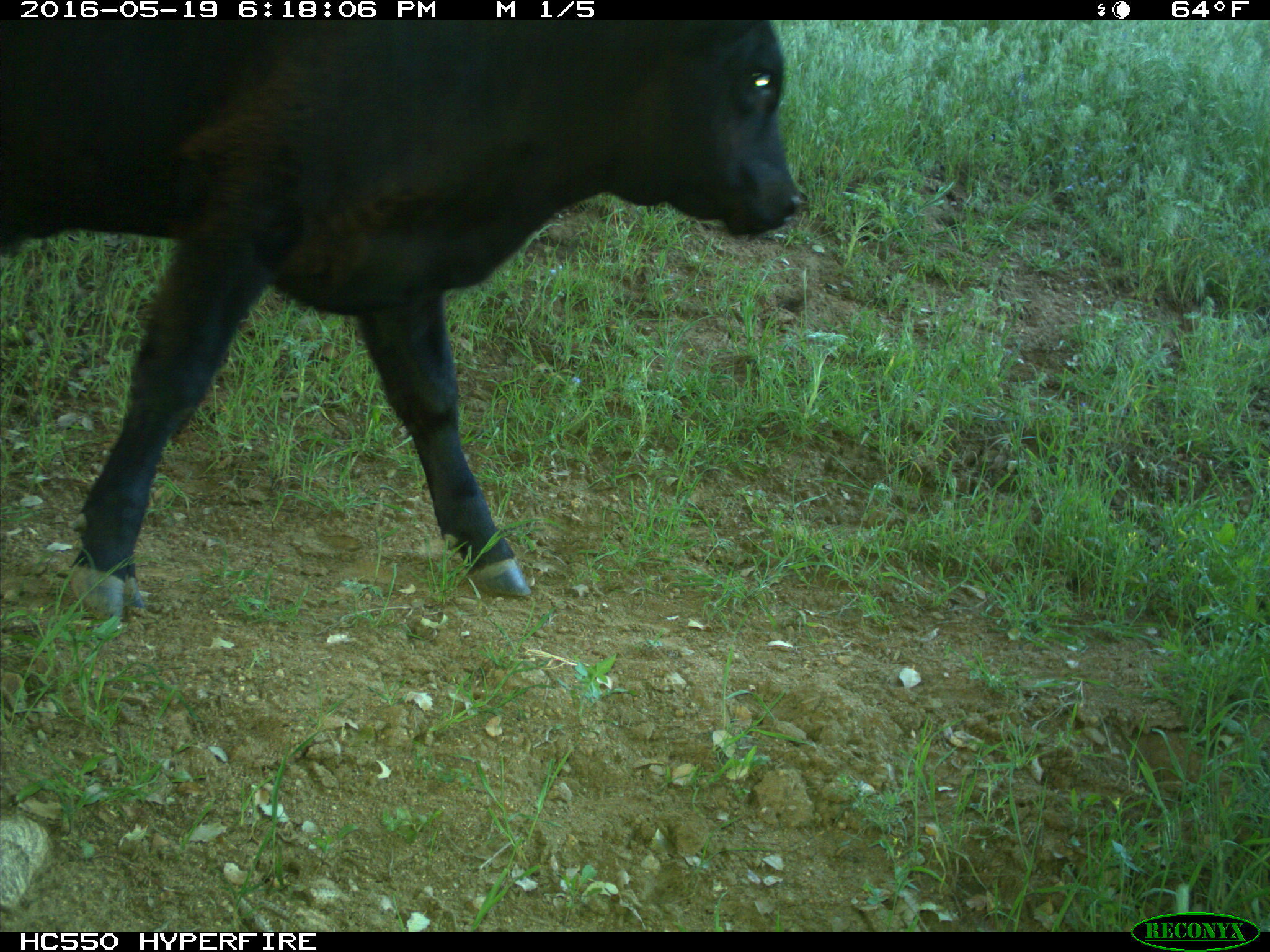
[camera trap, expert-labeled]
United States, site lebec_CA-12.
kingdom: Animalia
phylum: Chordata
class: Mammalia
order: Artiodactyla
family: Bovidae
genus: Bos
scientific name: Bos taurus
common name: domestic cow